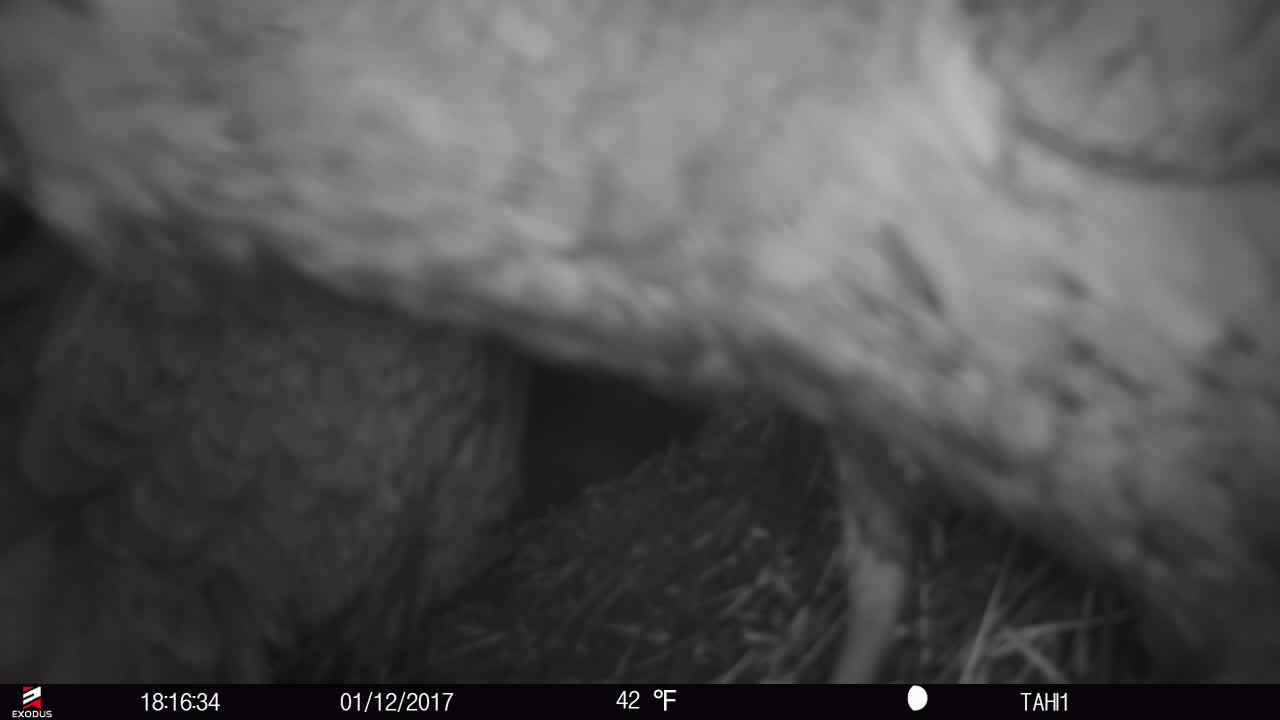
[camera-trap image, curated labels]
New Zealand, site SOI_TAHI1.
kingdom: Animalia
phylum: Chordata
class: Aves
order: Psittaciformes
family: Strigopidae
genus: Nestor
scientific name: Nestor notabilis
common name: kea